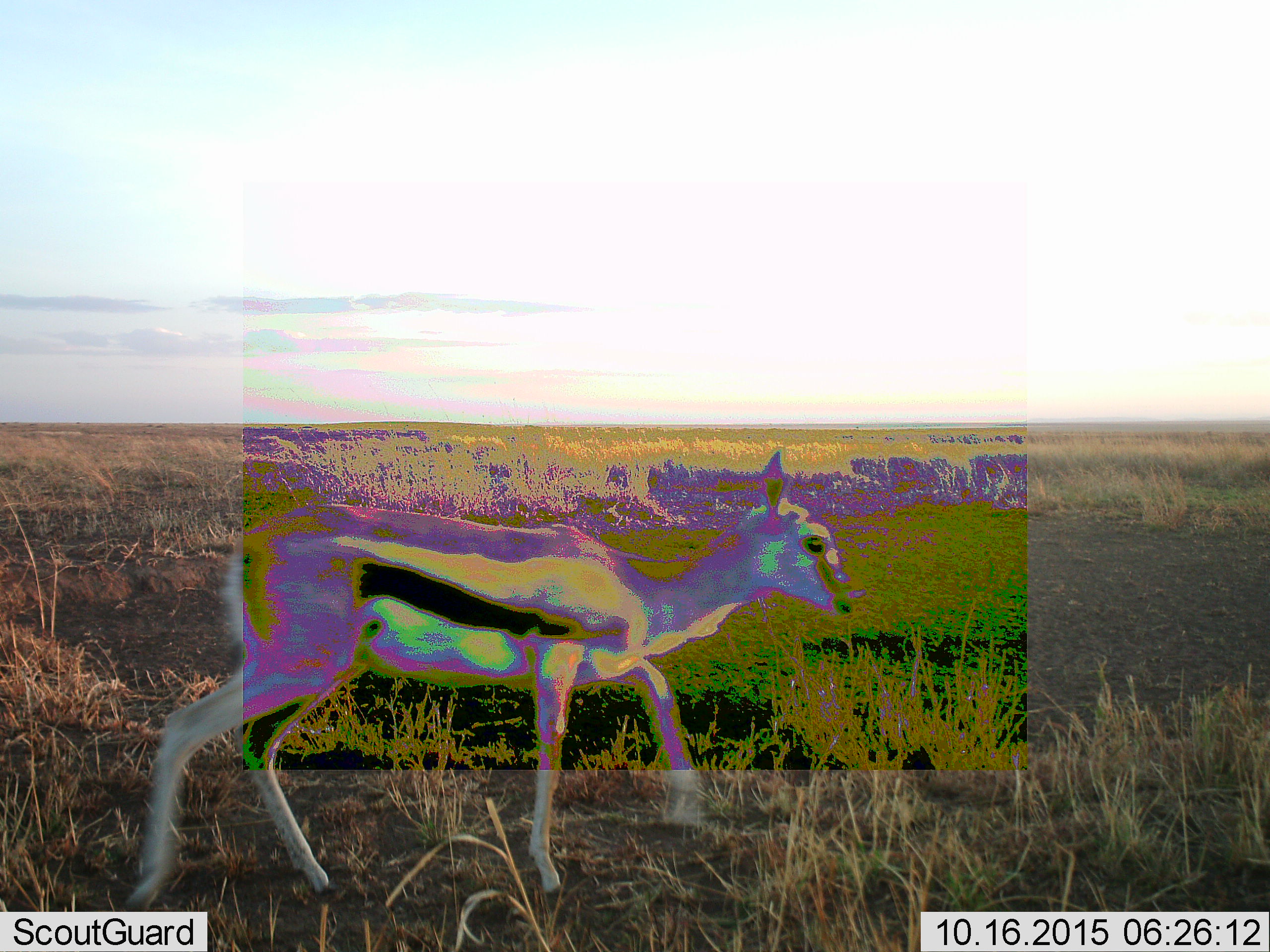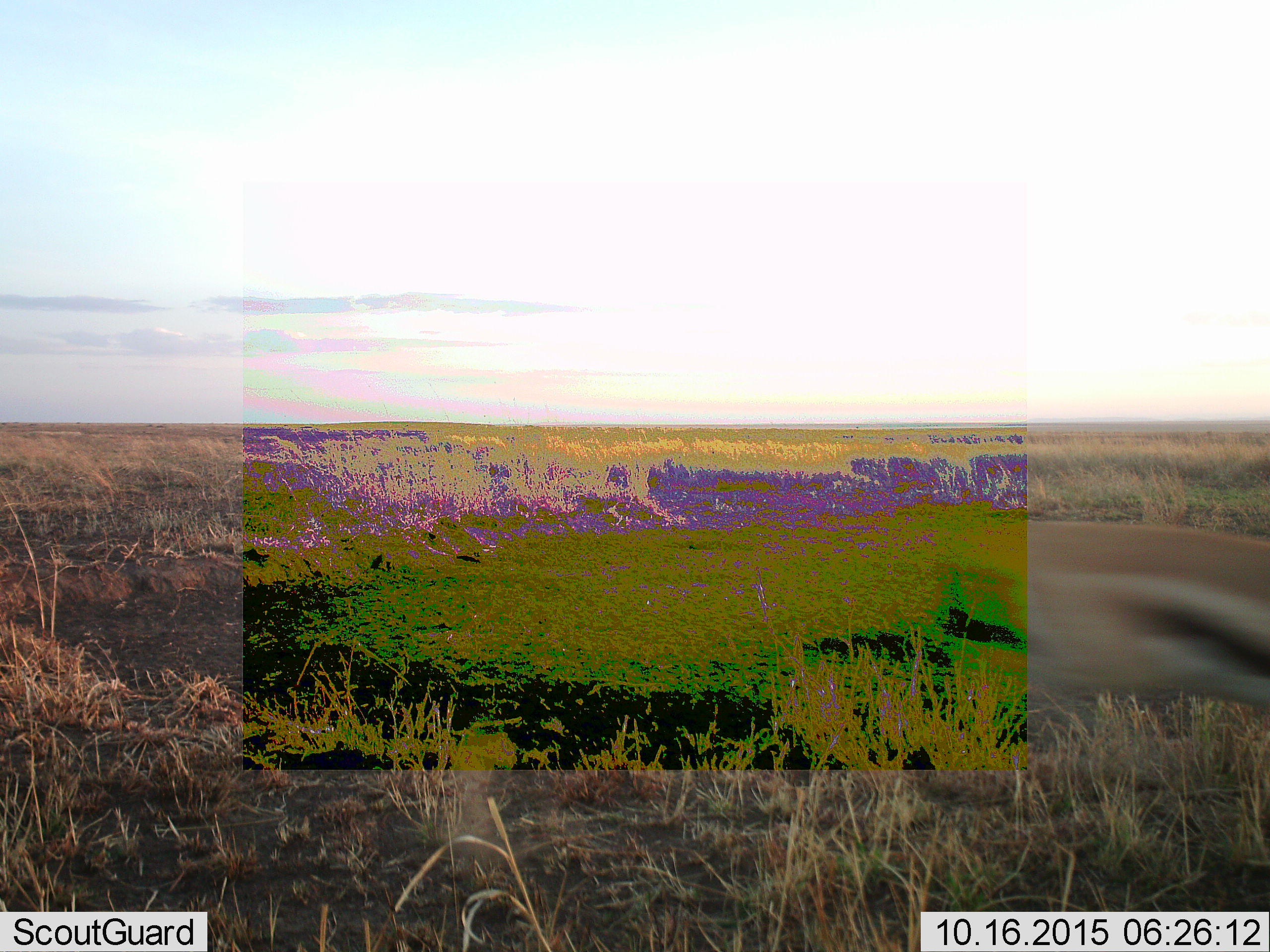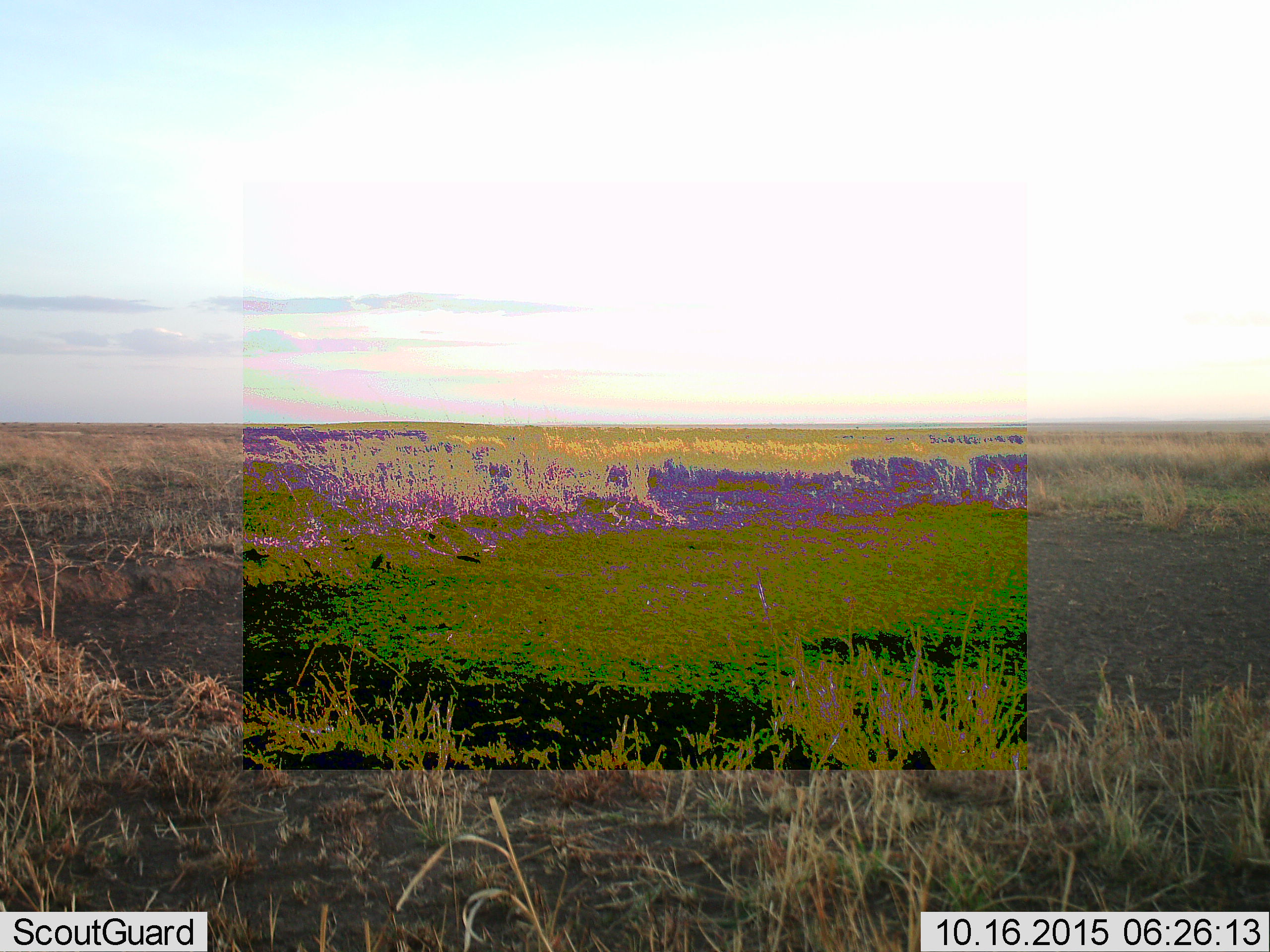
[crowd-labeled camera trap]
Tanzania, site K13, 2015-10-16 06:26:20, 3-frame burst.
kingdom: Animalia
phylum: Chordata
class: Mammalia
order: Artiodactyla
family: Bovidae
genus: Eudorcas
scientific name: Eudorcas thomsonii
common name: thomson's gazelle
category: gazellethomsons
Gazellethomsons (thomson's gazelle) (Eudorcas thomsonii), count 1. Behavior (volunteer vote fractions): standing 10%, resting 0%, moving 90%, interacting 0%. Young present (vote fraction): 0%. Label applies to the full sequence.